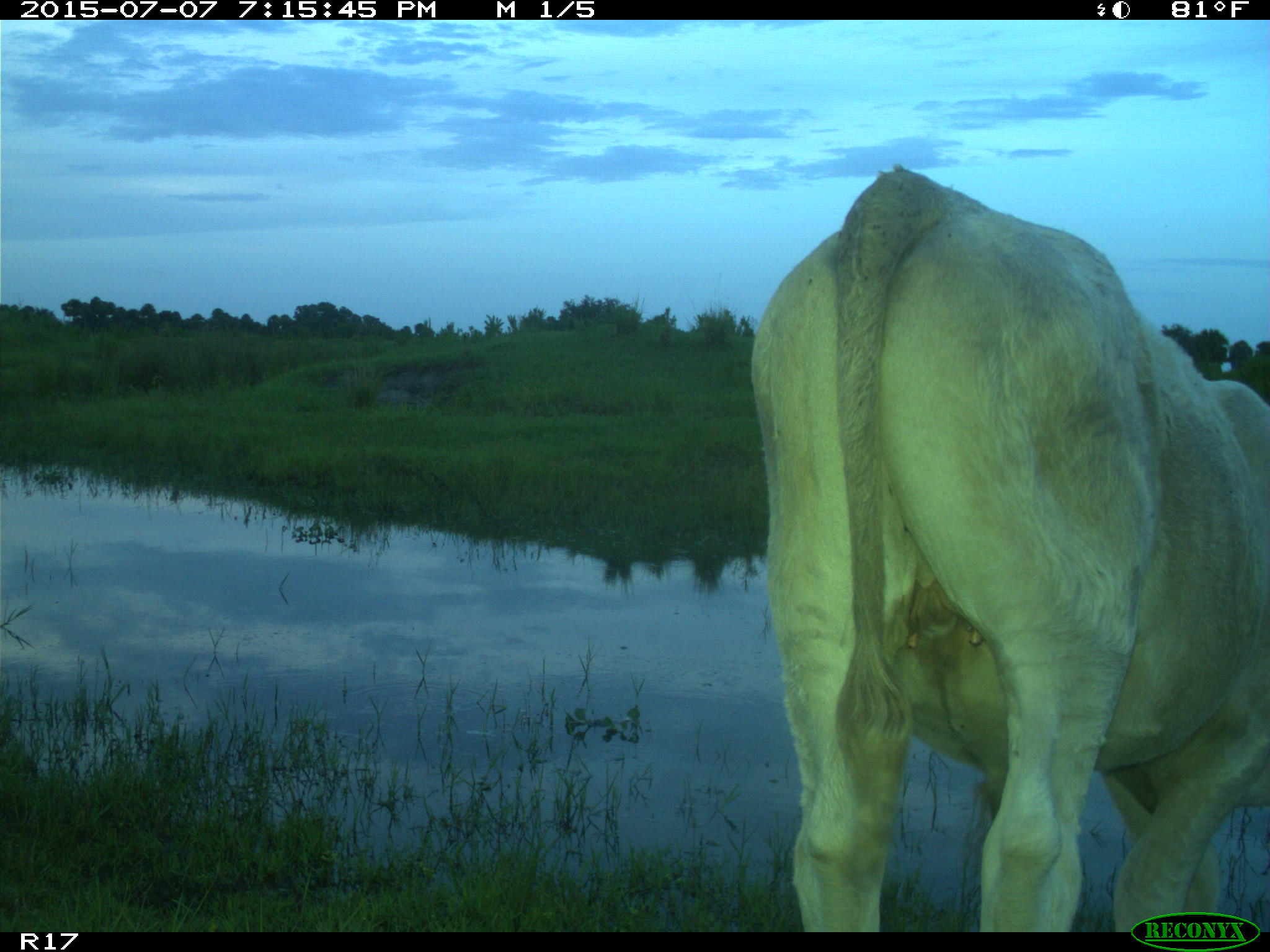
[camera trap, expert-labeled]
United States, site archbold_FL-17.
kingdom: Animalia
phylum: Chordata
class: Mammalia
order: Artiodactyla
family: Bovidae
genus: Bos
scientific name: Bos taurus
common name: domestic cow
Bos taurus (domestic cow).